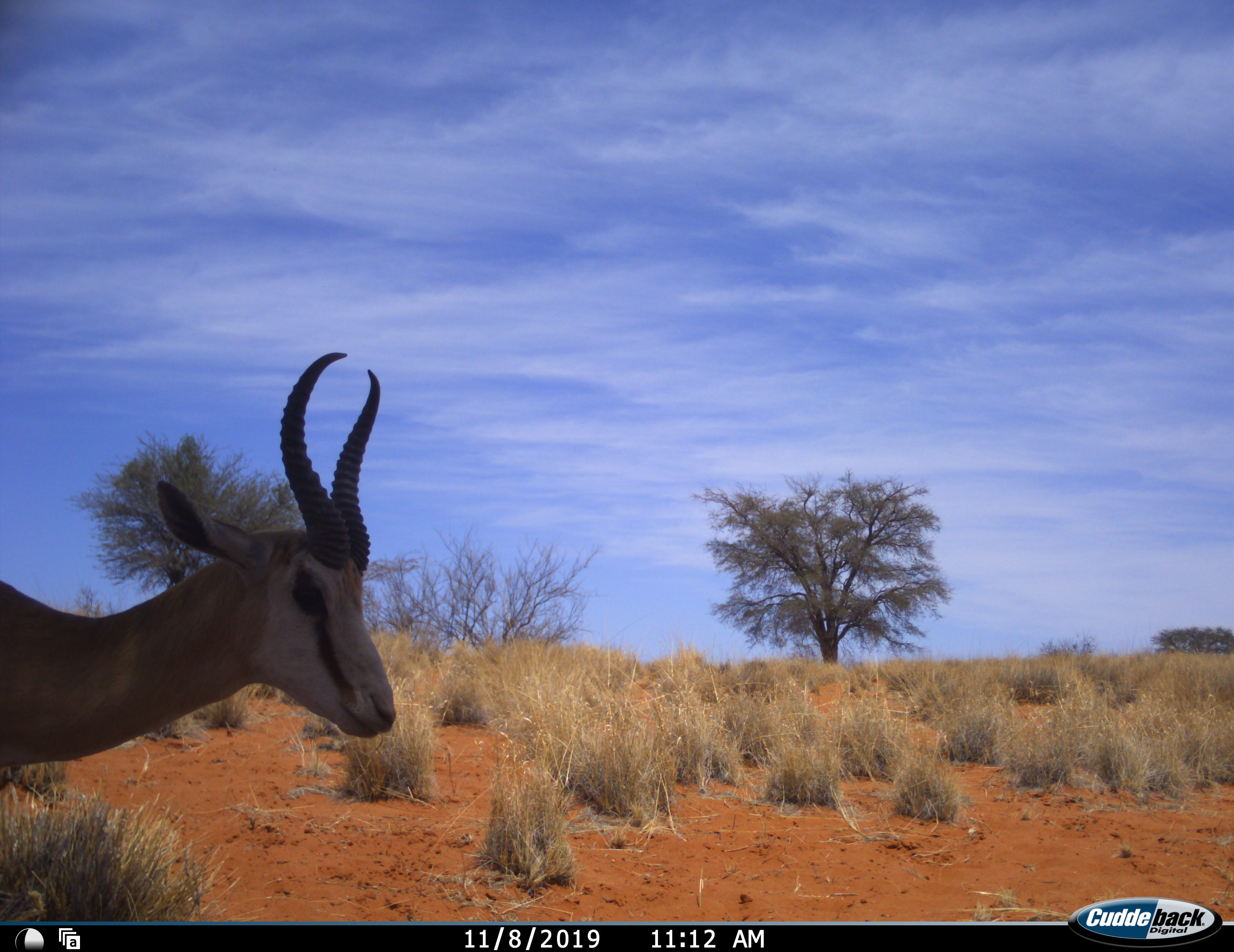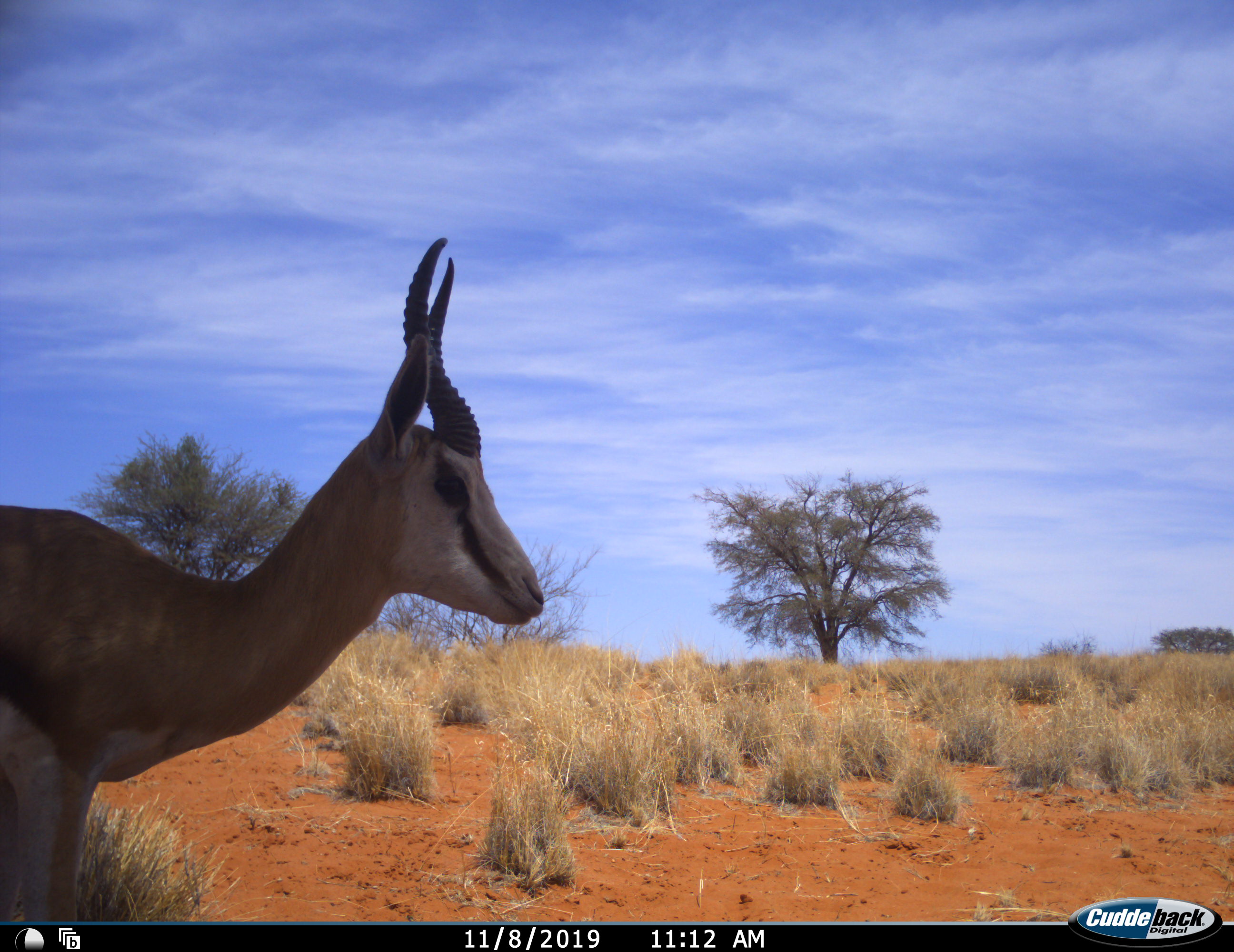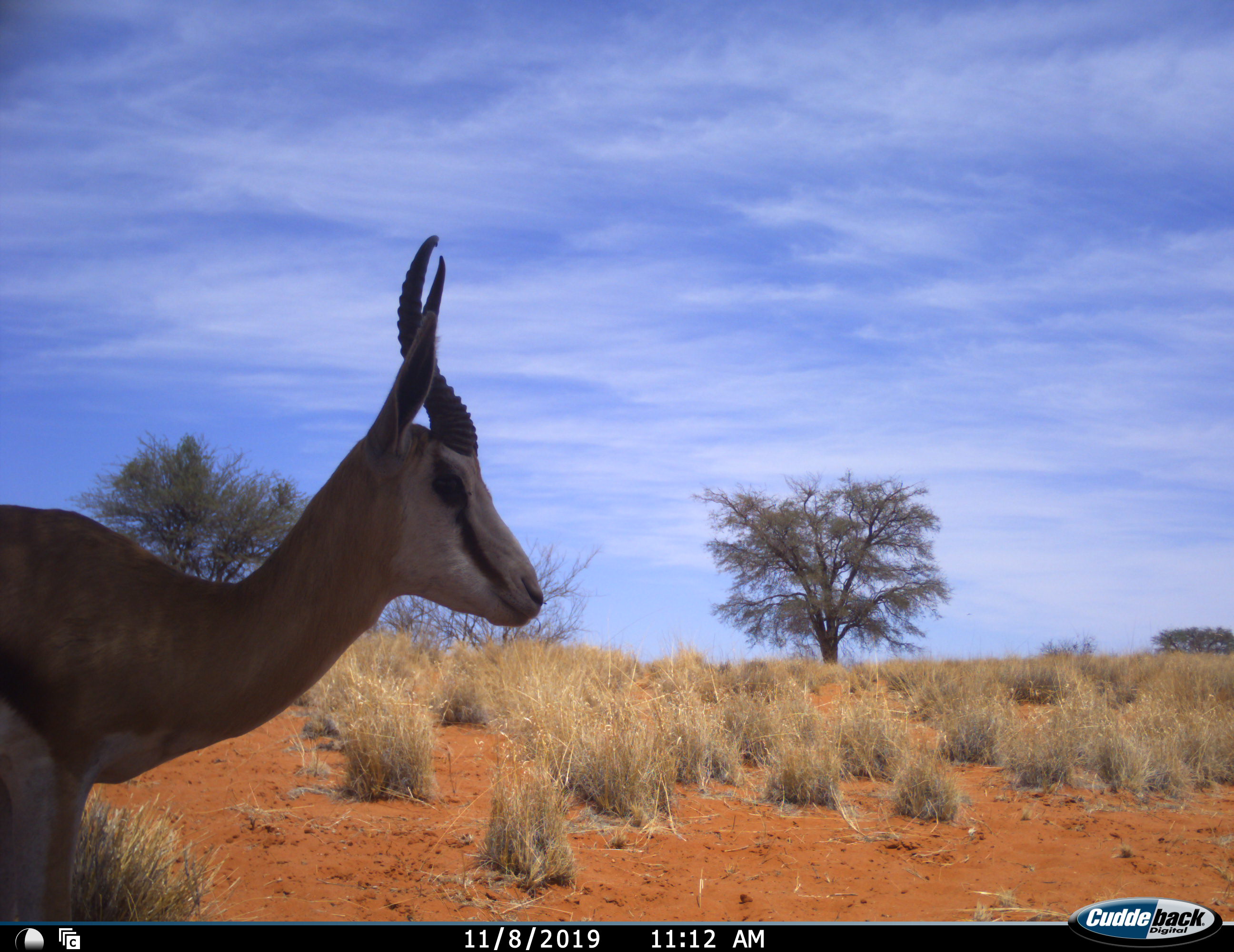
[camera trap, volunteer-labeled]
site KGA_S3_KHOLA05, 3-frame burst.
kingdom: Animalia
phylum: Chordata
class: Mammalia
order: Artiodactyla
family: Bovidae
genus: Antidorcas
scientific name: Antidorcas marsupialis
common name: springbok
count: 1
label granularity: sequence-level